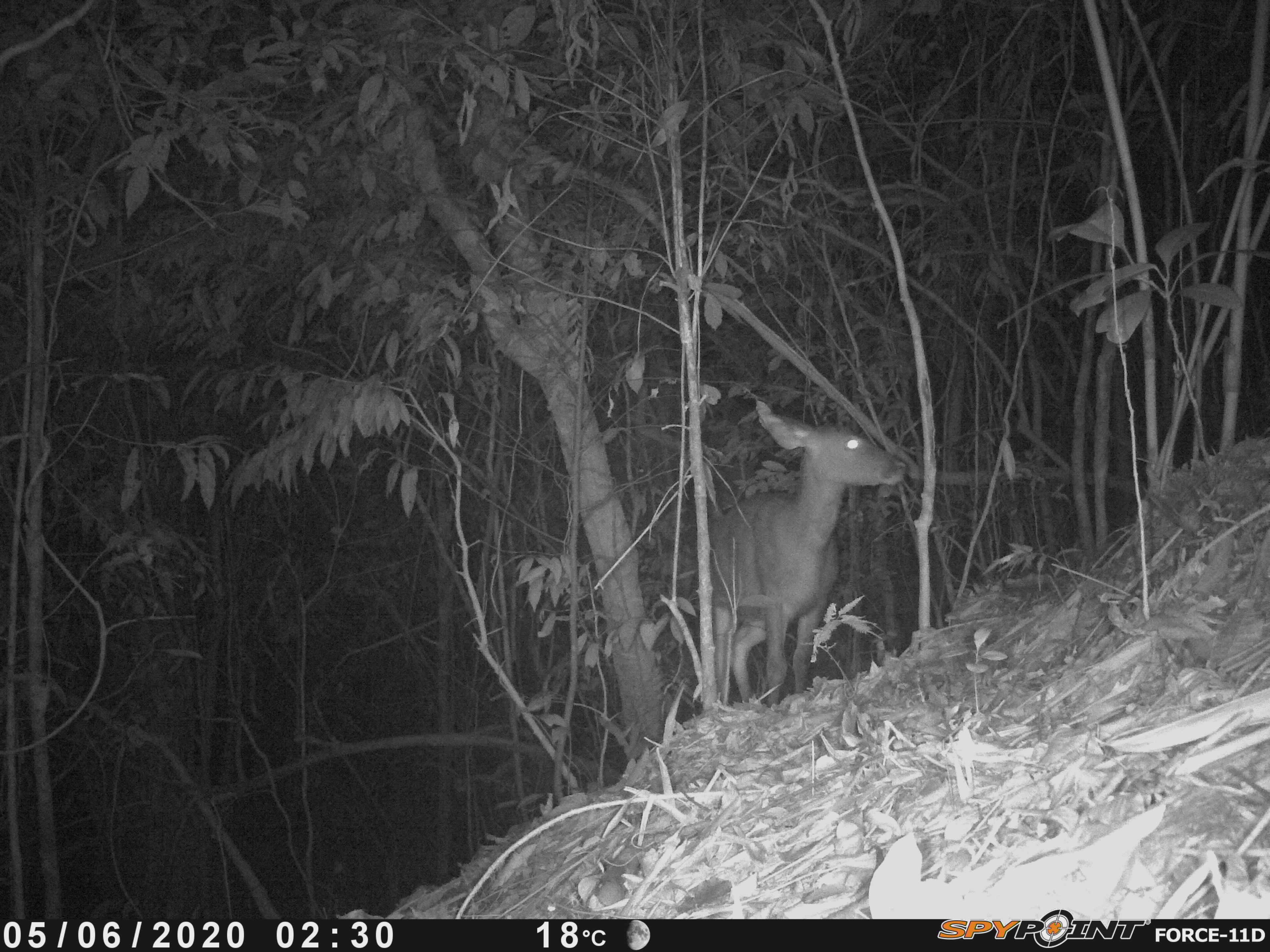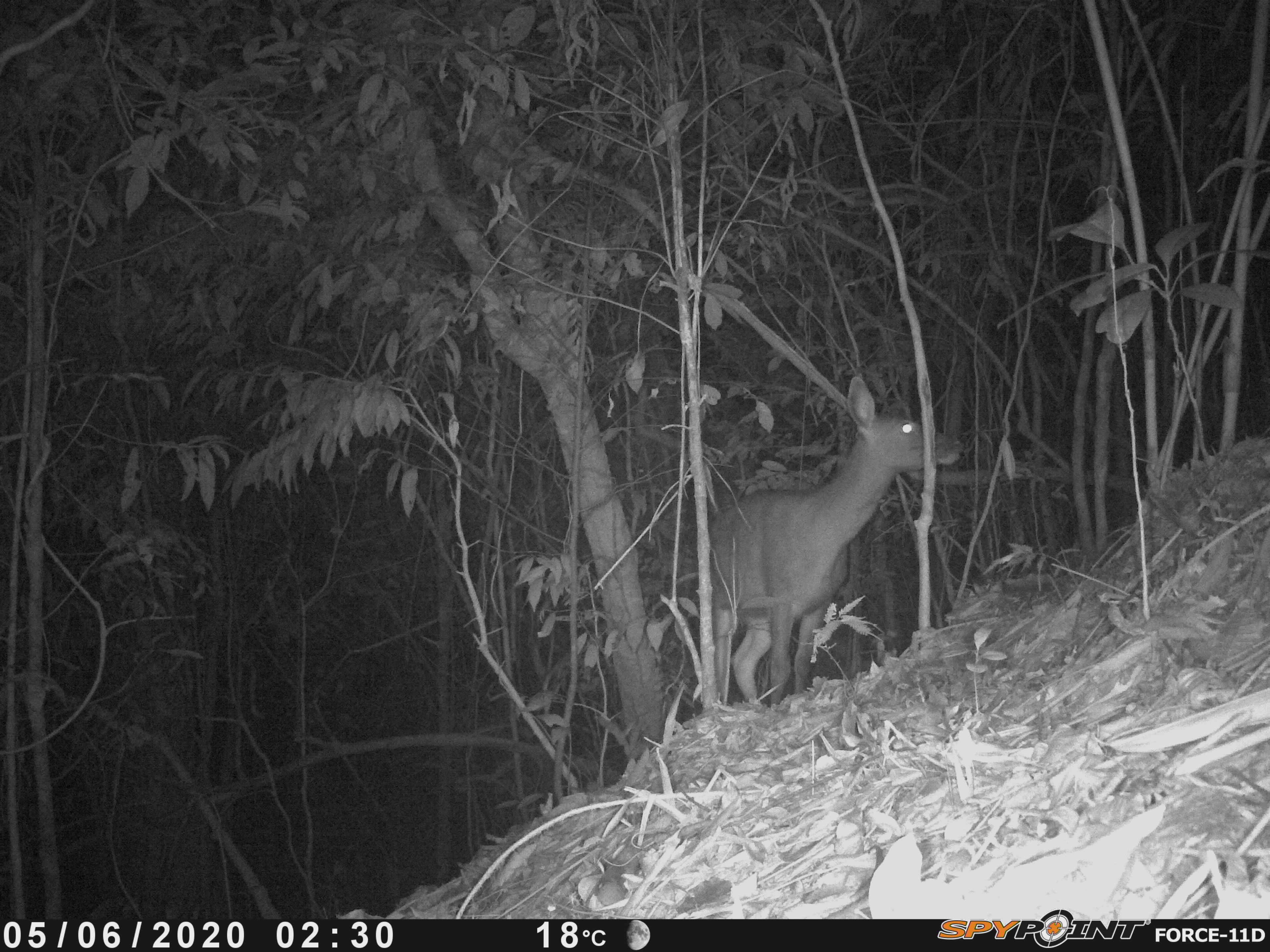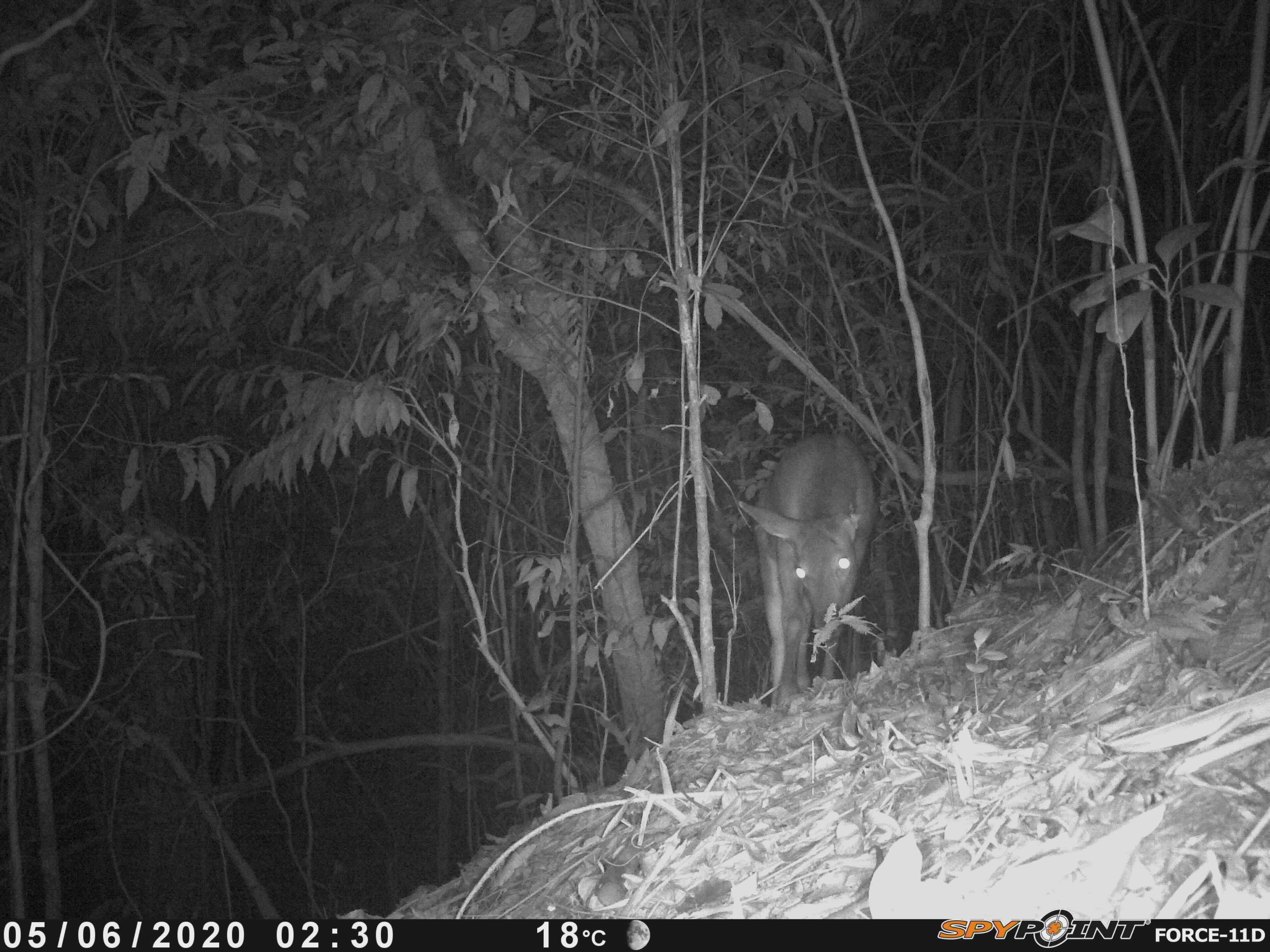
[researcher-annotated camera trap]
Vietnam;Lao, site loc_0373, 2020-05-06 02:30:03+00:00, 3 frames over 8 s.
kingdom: Animalia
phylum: Chordata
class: Mammalia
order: Artiodactyla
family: Cervidae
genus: Rusa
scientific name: Rusa unicolor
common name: sambar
Sambar (Rusa unicolor). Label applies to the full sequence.